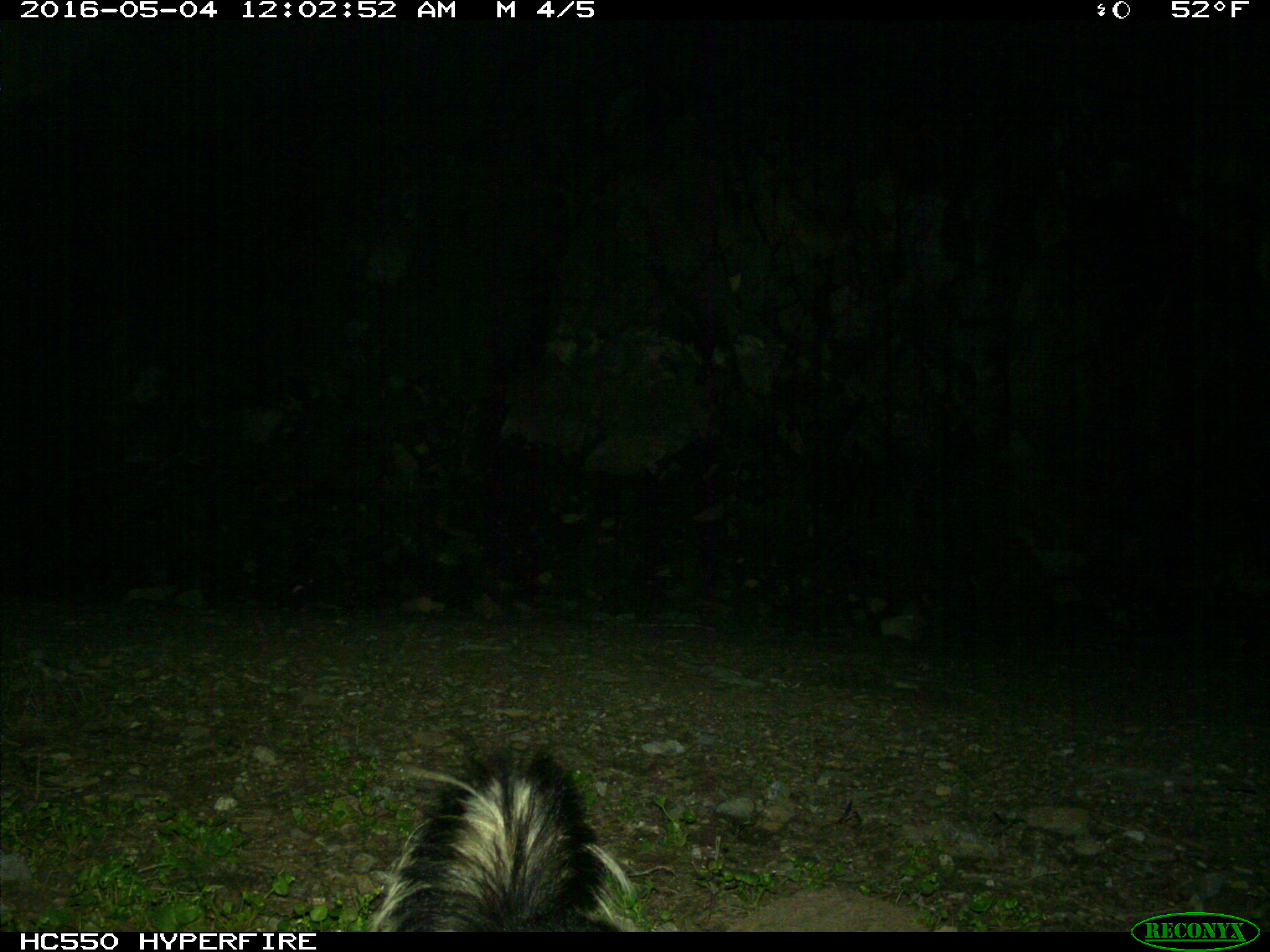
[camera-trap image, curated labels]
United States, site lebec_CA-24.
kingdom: Animalia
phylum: Chordata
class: Mammalia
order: Carnivora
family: Mephitidae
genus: Mephitis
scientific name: Mephitis mephitis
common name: striped skunk